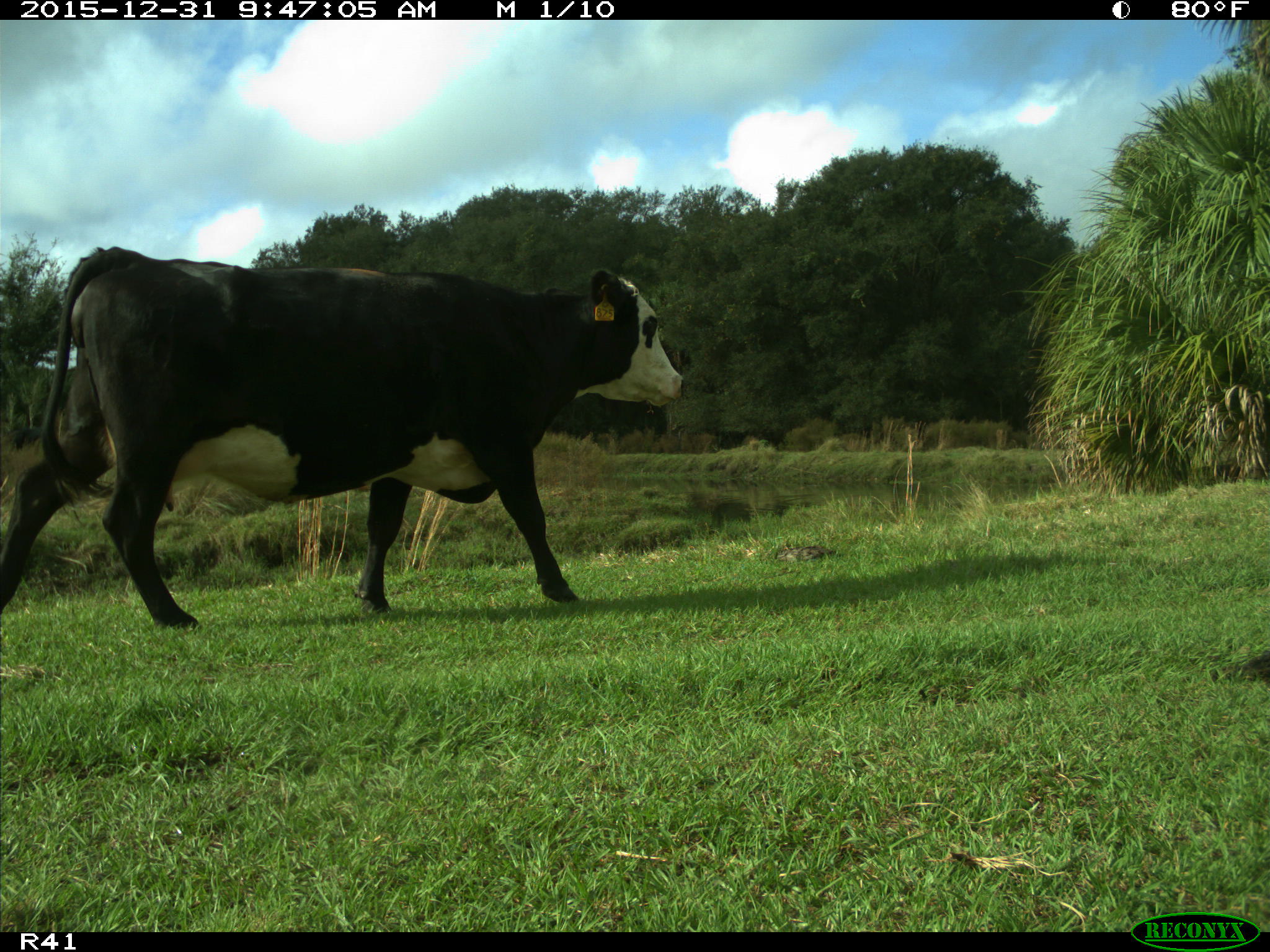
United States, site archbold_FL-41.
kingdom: Animalia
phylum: Chordata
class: Mammalia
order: Artiodactyla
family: Bovidae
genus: Bos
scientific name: Bos taurus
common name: domestic cow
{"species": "Bos taurus (domestic cow)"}